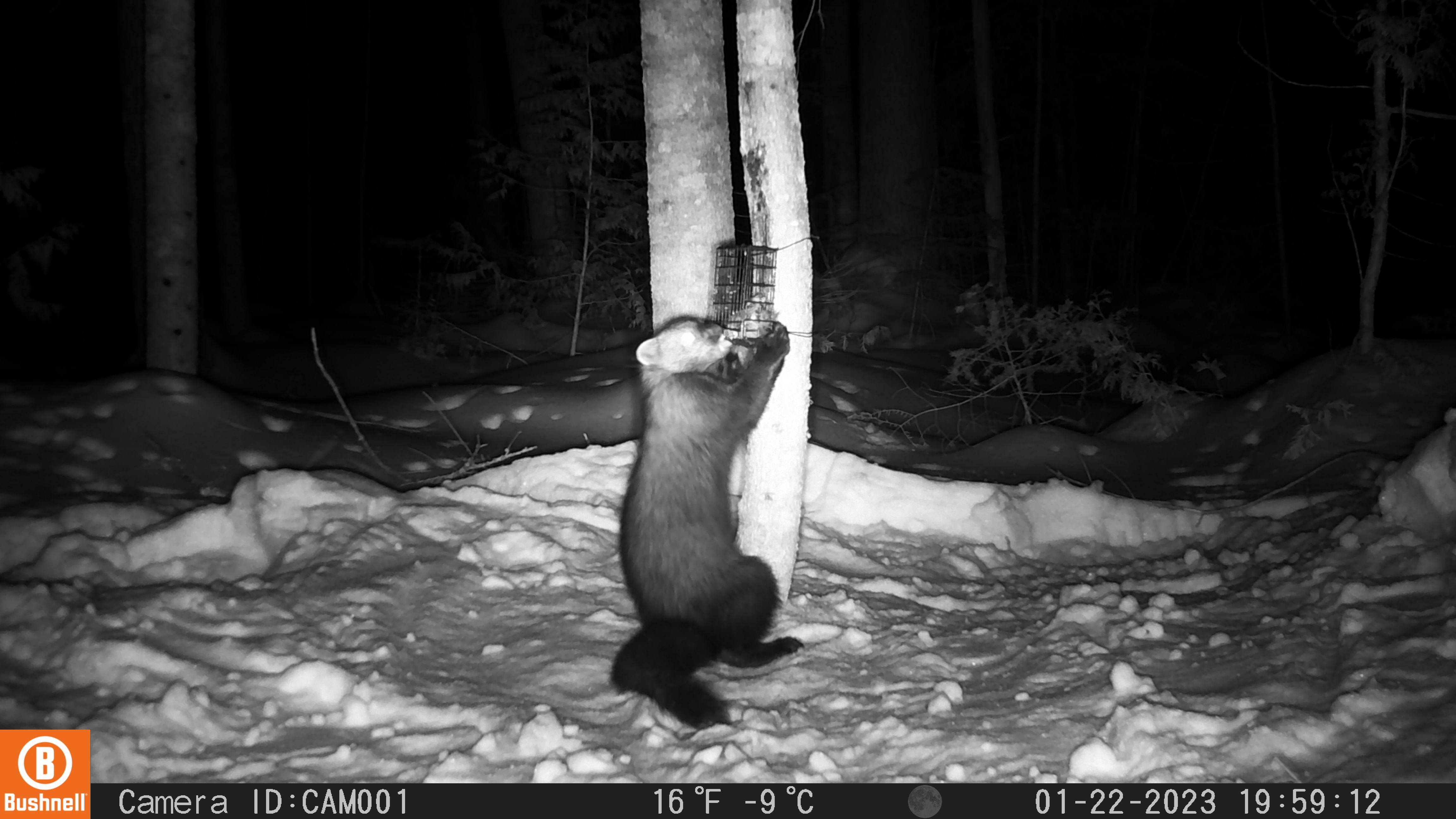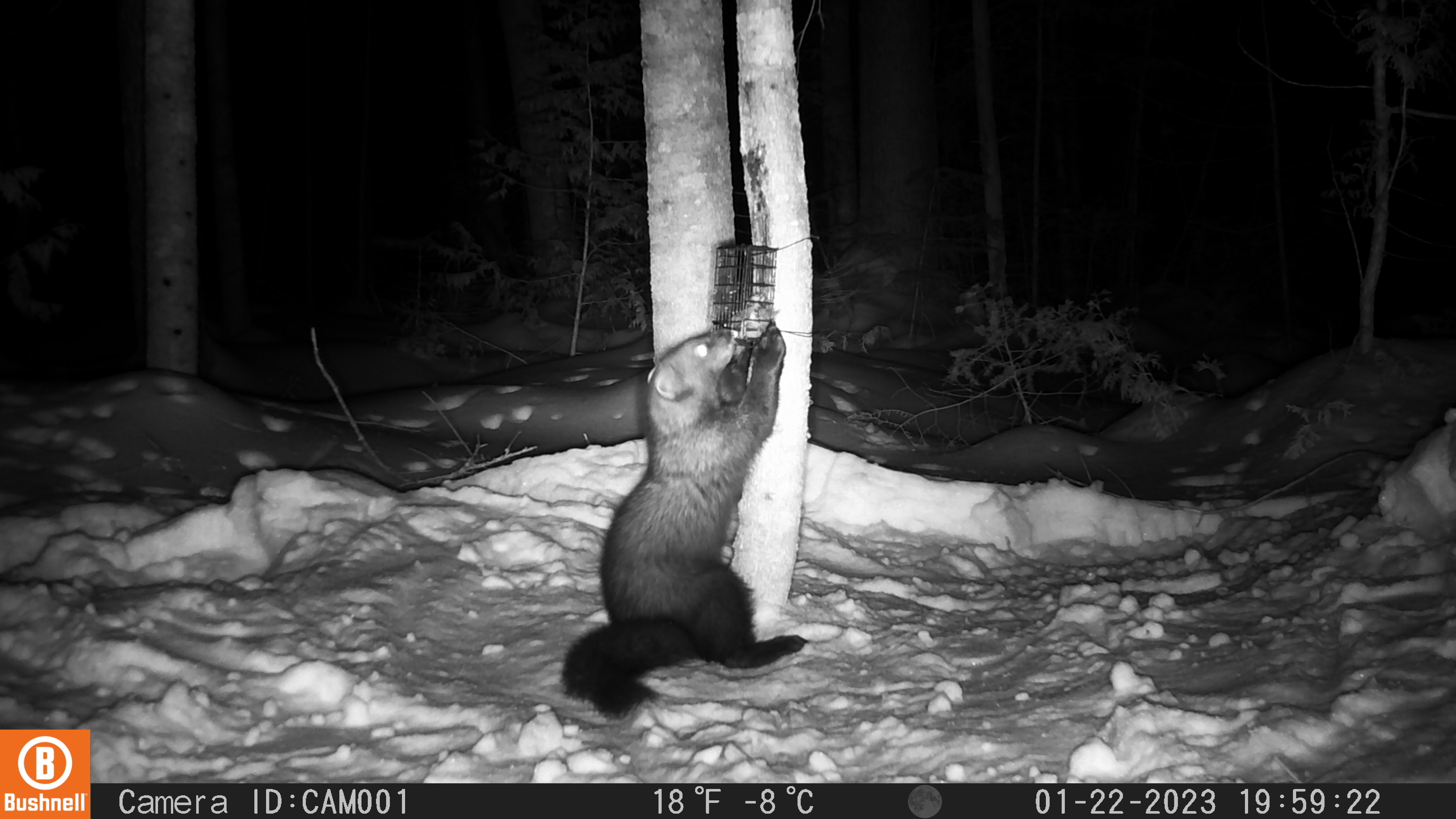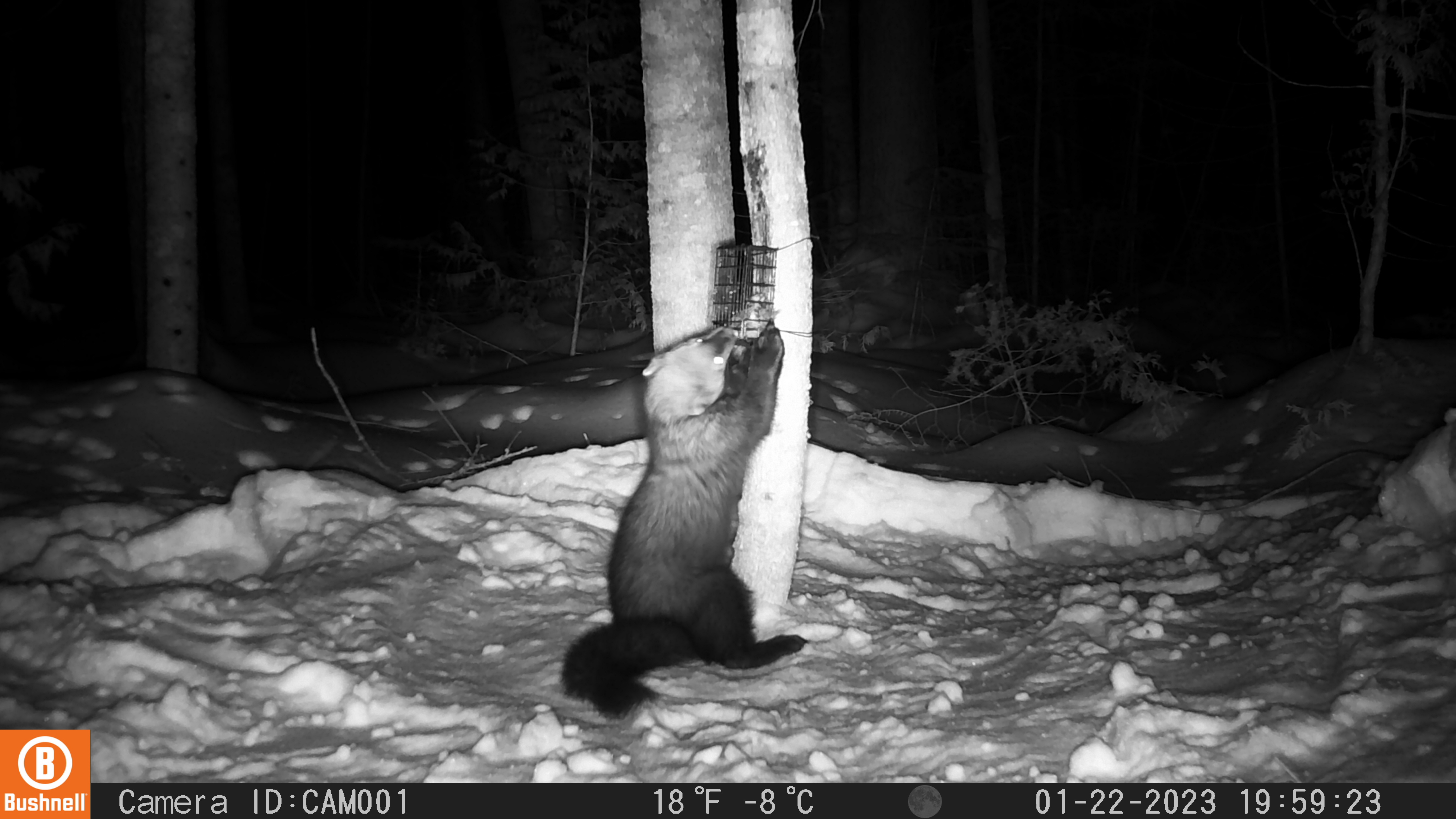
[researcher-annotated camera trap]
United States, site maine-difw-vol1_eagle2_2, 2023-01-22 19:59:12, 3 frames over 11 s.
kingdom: Animalia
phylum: Chordata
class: Mammalia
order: Carnivora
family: Mustelidae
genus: Pekania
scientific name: Pekania pennanti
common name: fisher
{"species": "fisher (Pekania pennanti)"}